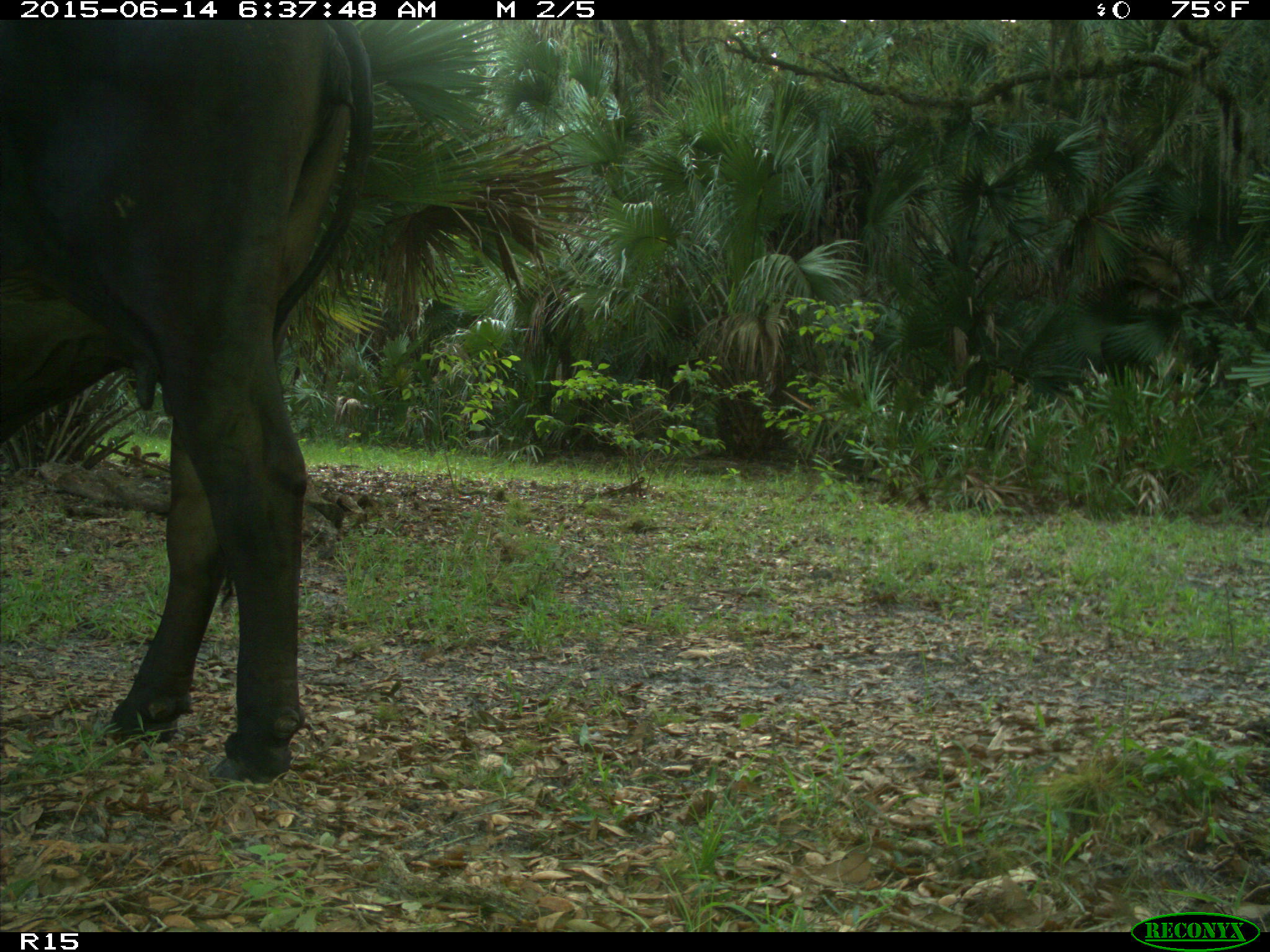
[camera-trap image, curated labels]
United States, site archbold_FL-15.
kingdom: Animalia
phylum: Chordata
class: Mammalia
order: Artiodactyla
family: Bovidae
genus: Bos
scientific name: Bos taurus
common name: domestic cow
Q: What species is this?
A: Bos taurus (domestic cow).